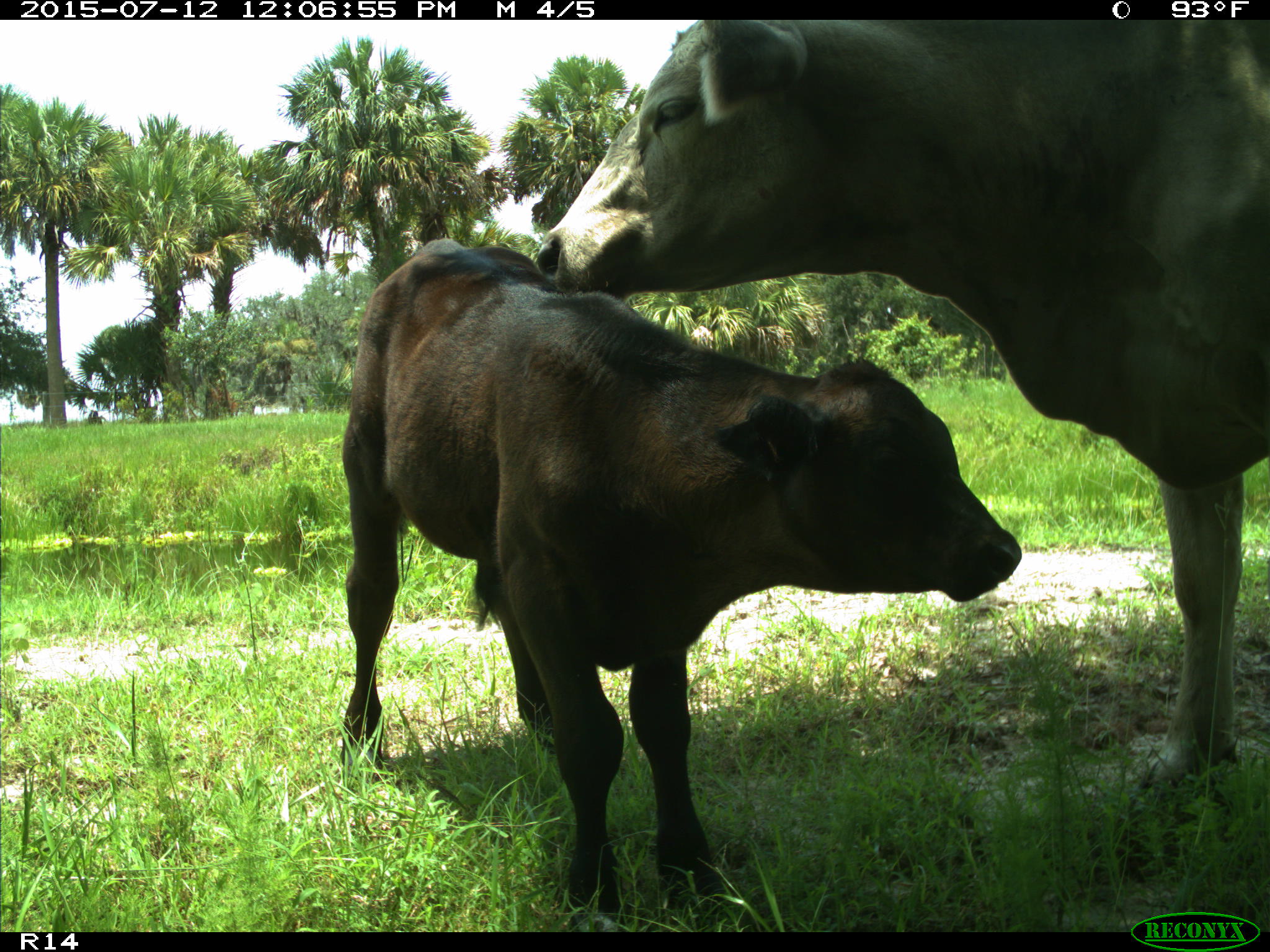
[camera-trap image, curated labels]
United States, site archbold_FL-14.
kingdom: Animalia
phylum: Chordata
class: Mammalia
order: Artiodactyla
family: Bovidae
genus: Bos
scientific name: Bos taurus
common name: domestic cow